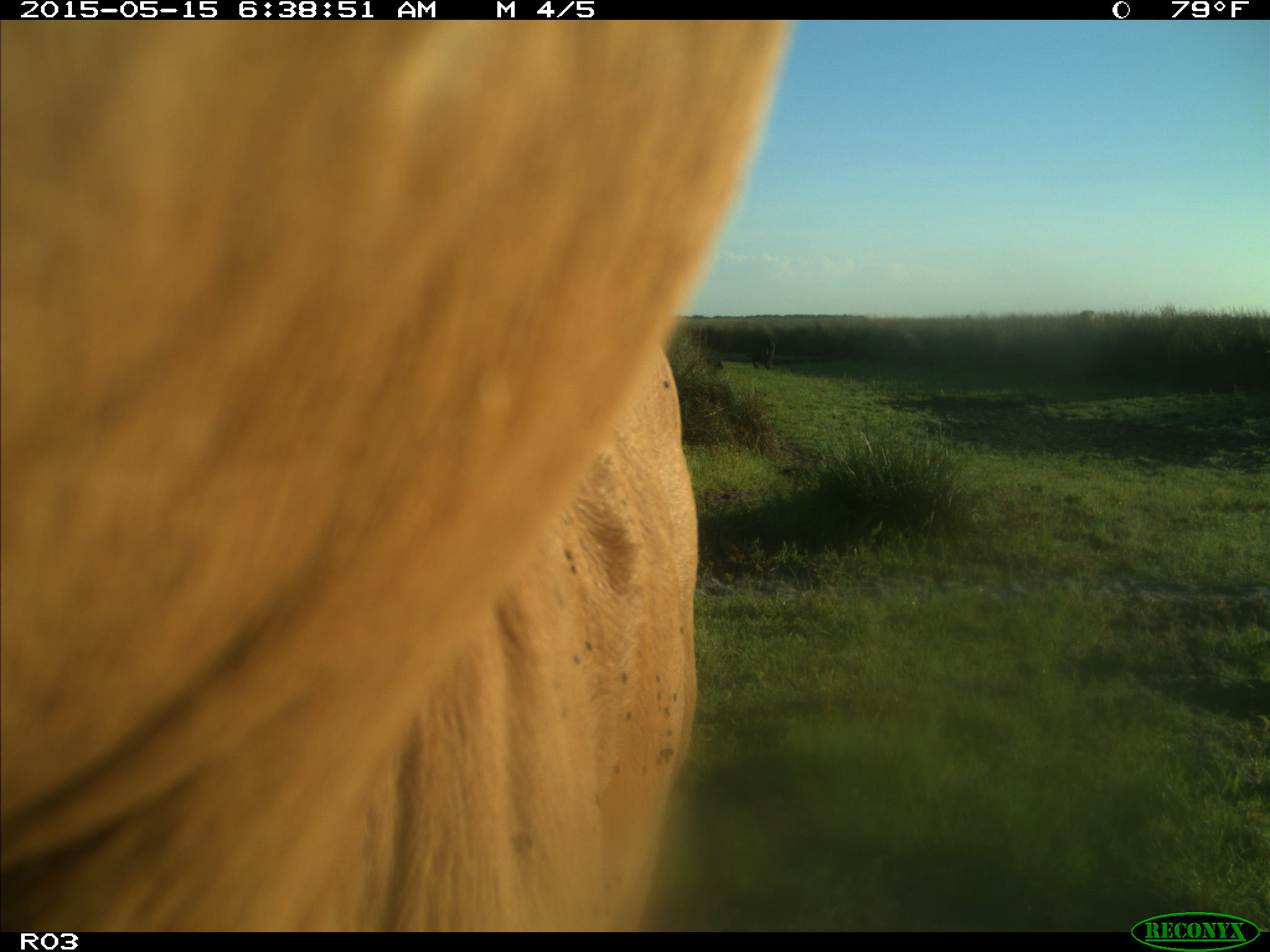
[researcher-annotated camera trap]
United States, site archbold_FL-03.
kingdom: Animalia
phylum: Chordata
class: Mammalia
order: Artiodactyla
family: Bovidae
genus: Bos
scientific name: Bos taurus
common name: domestic cow